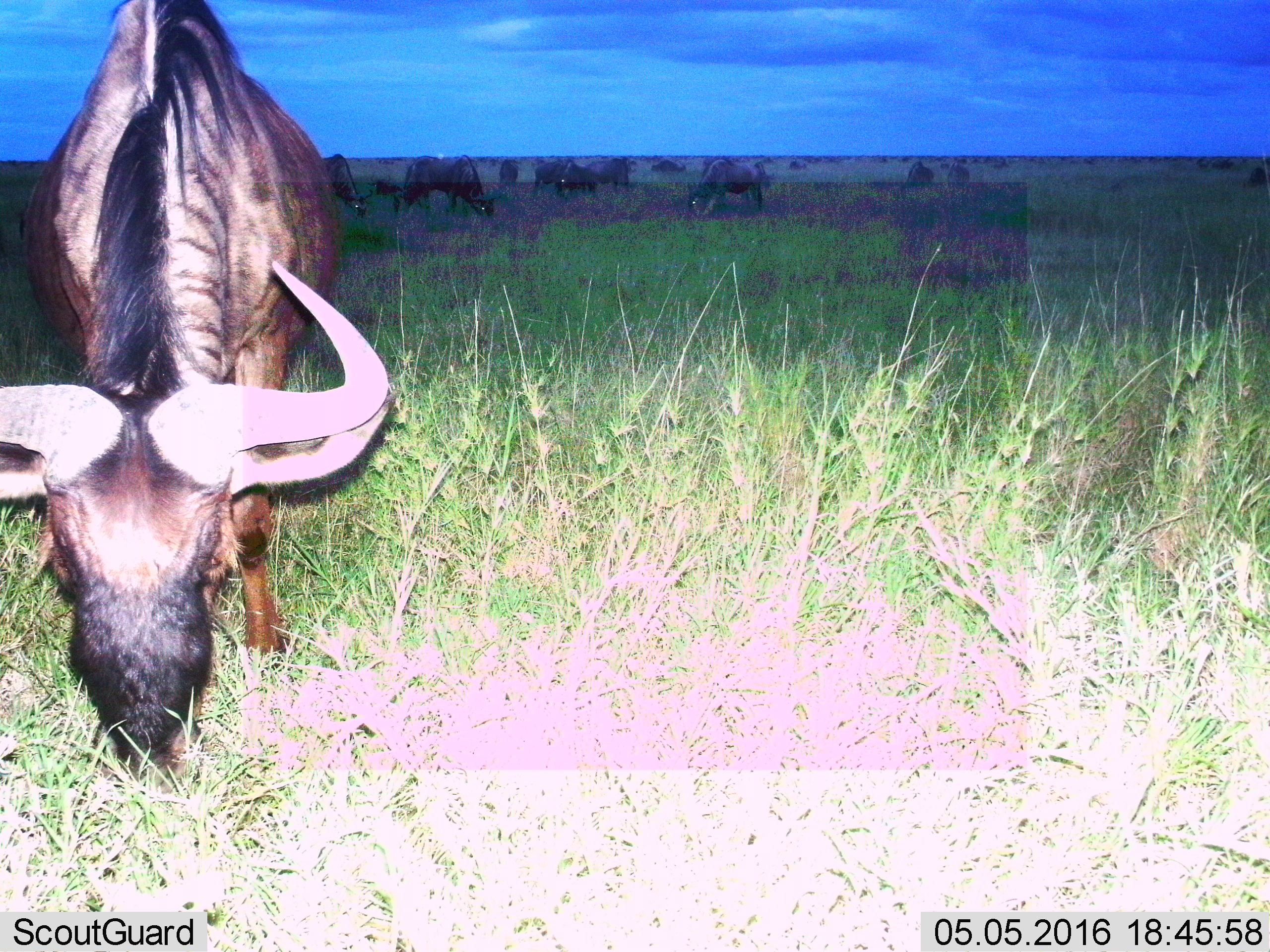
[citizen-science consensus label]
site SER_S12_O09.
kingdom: Animalia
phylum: Chordata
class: Mammalia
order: Artiodactyla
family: Bovidae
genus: Connochaetes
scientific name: Connochaetes taurinus taurinus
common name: blue wildebeest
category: wildebeestblue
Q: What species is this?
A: Wildebeestblue (blue wildebeest) (Connochaetes taurinus taurinus).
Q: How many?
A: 11-50.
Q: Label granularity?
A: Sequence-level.